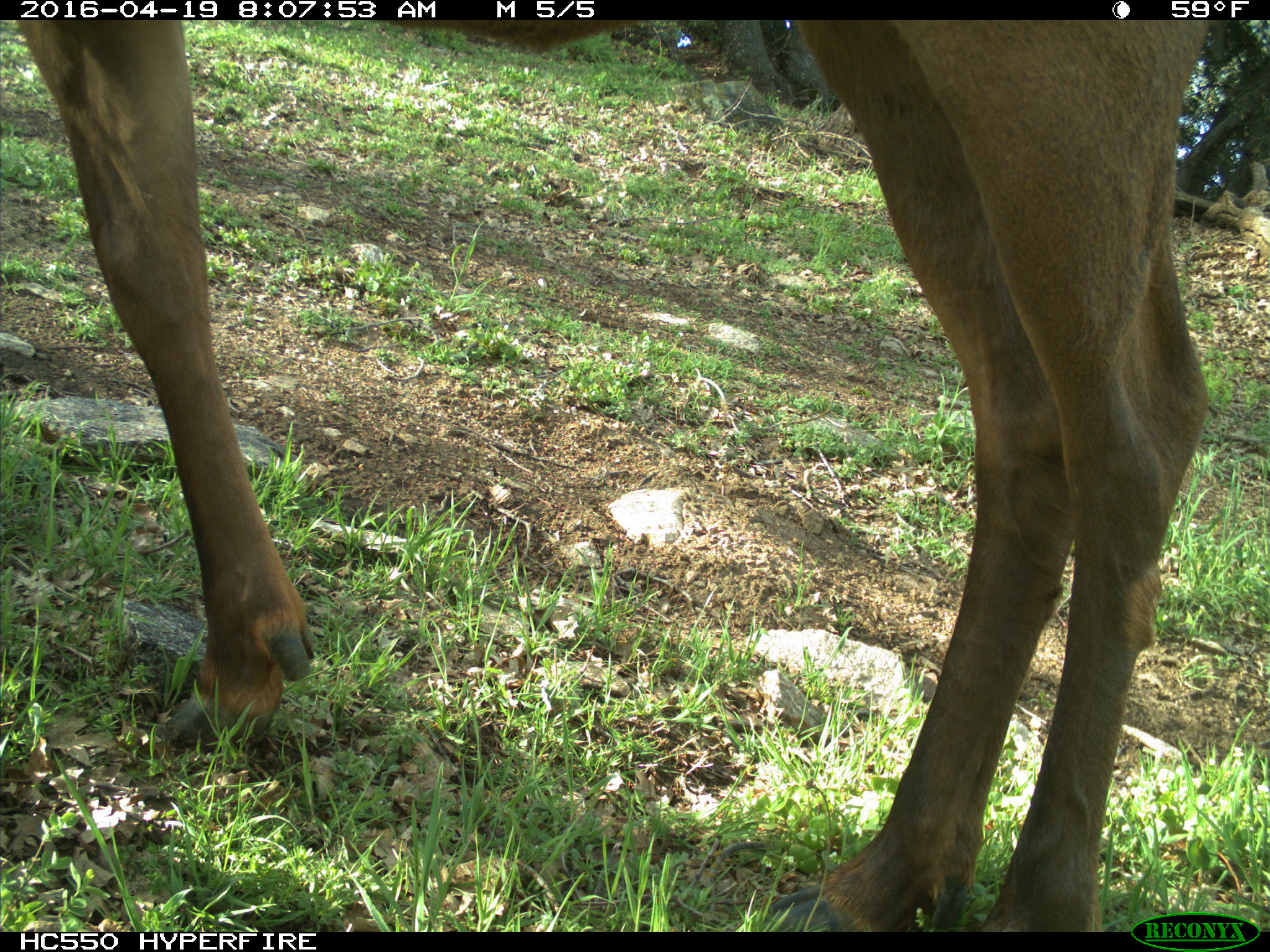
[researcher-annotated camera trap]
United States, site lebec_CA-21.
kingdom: Animalia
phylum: Chordata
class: Mammalia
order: Artiodactyla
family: Cervidae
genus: Cervus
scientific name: Cervus canadensis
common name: elk